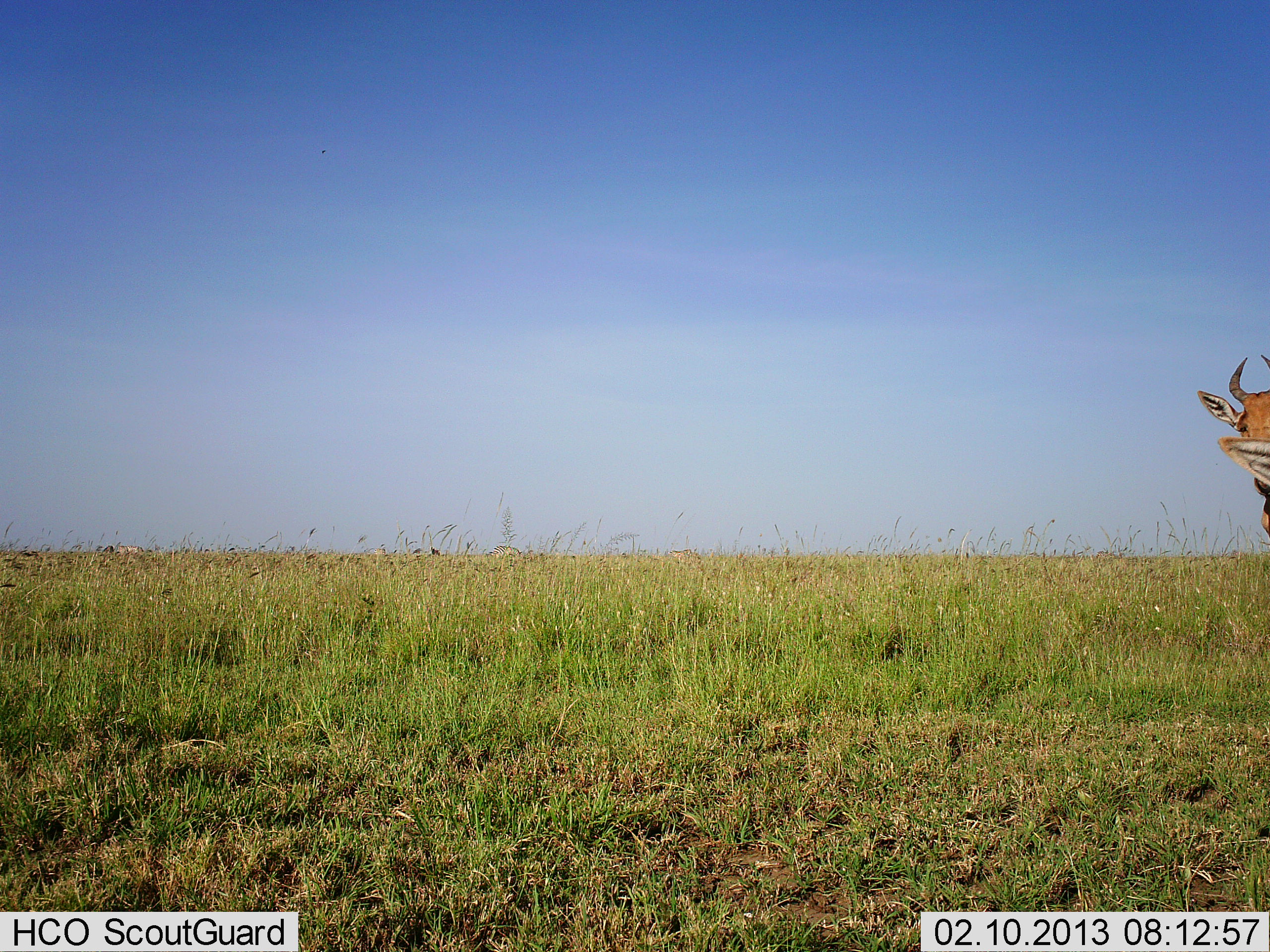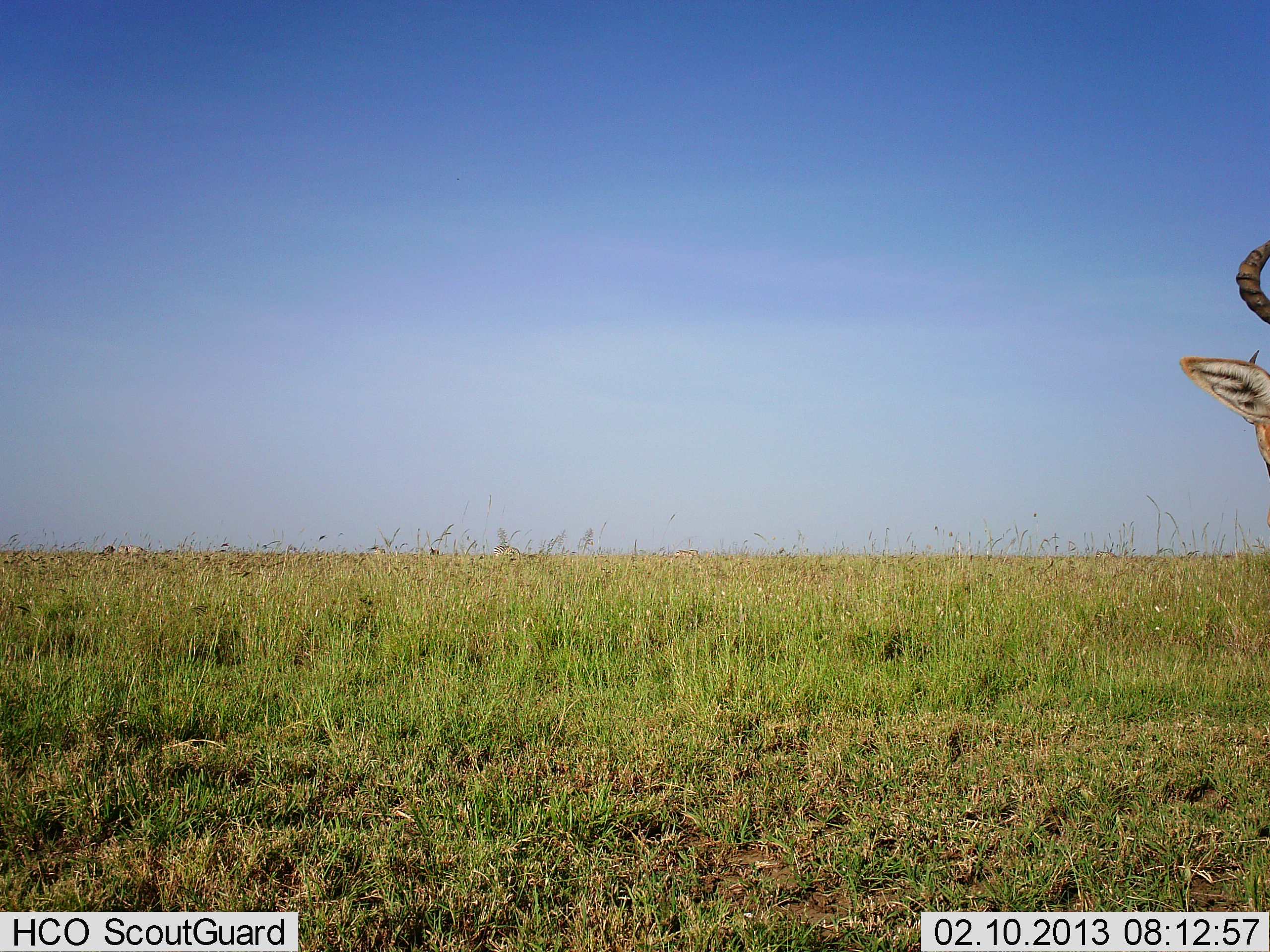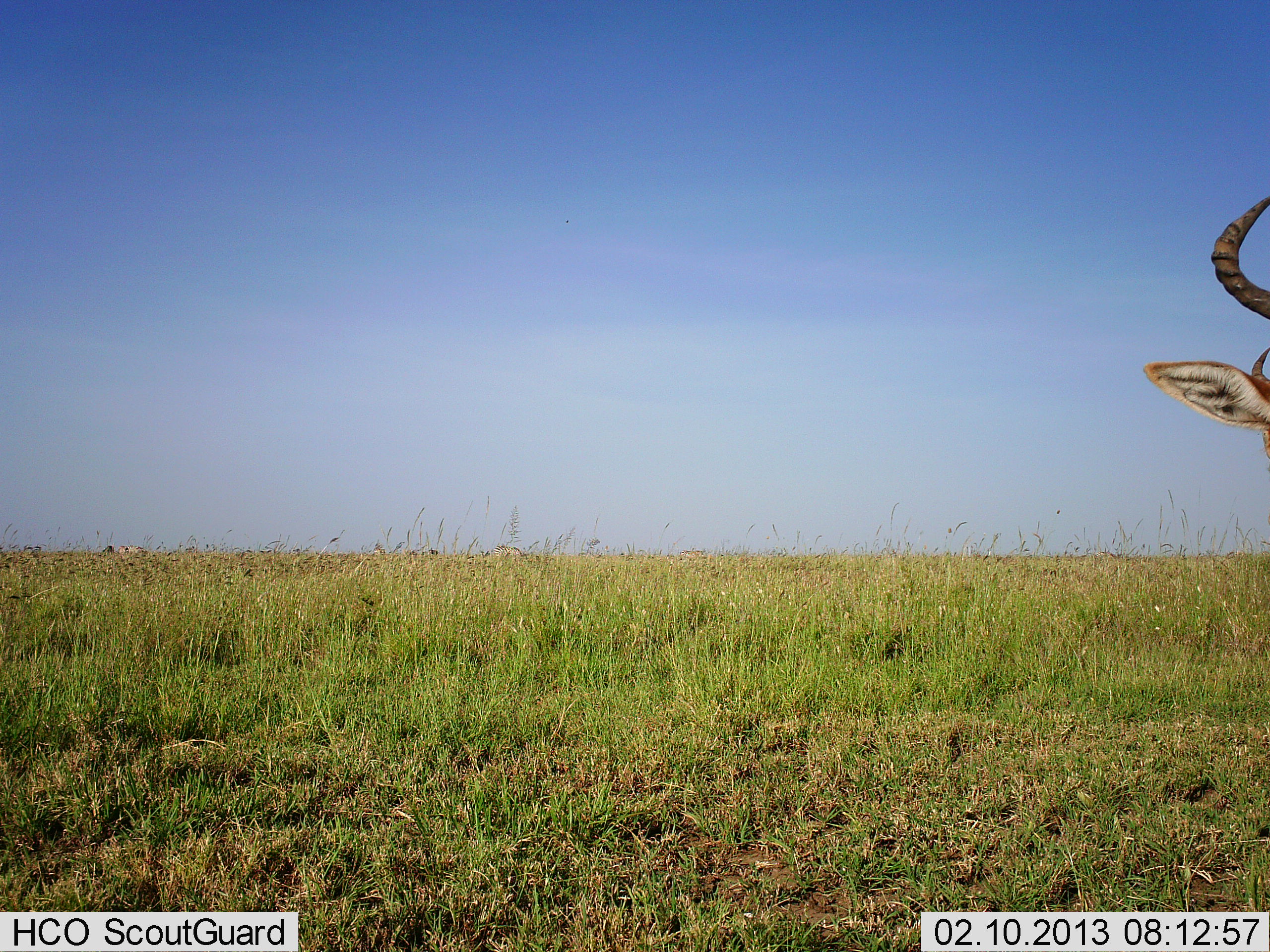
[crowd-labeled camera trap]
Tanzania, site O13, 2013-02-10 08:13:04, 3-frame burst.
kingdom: Animalia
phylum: Chordata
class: Mammalia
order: Artiodactyla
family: Bovidae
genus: Alcelaphus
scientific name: Alcelaphus buselaphus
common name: hartebeest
Hartebeest (Alcelaphus buselaphus), count 1. Behavior (volunteer vote fractions): standing 61%, resting 0%, moving 35%, interacting 4%. Young present (vote fraction): 0%. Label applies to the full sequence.